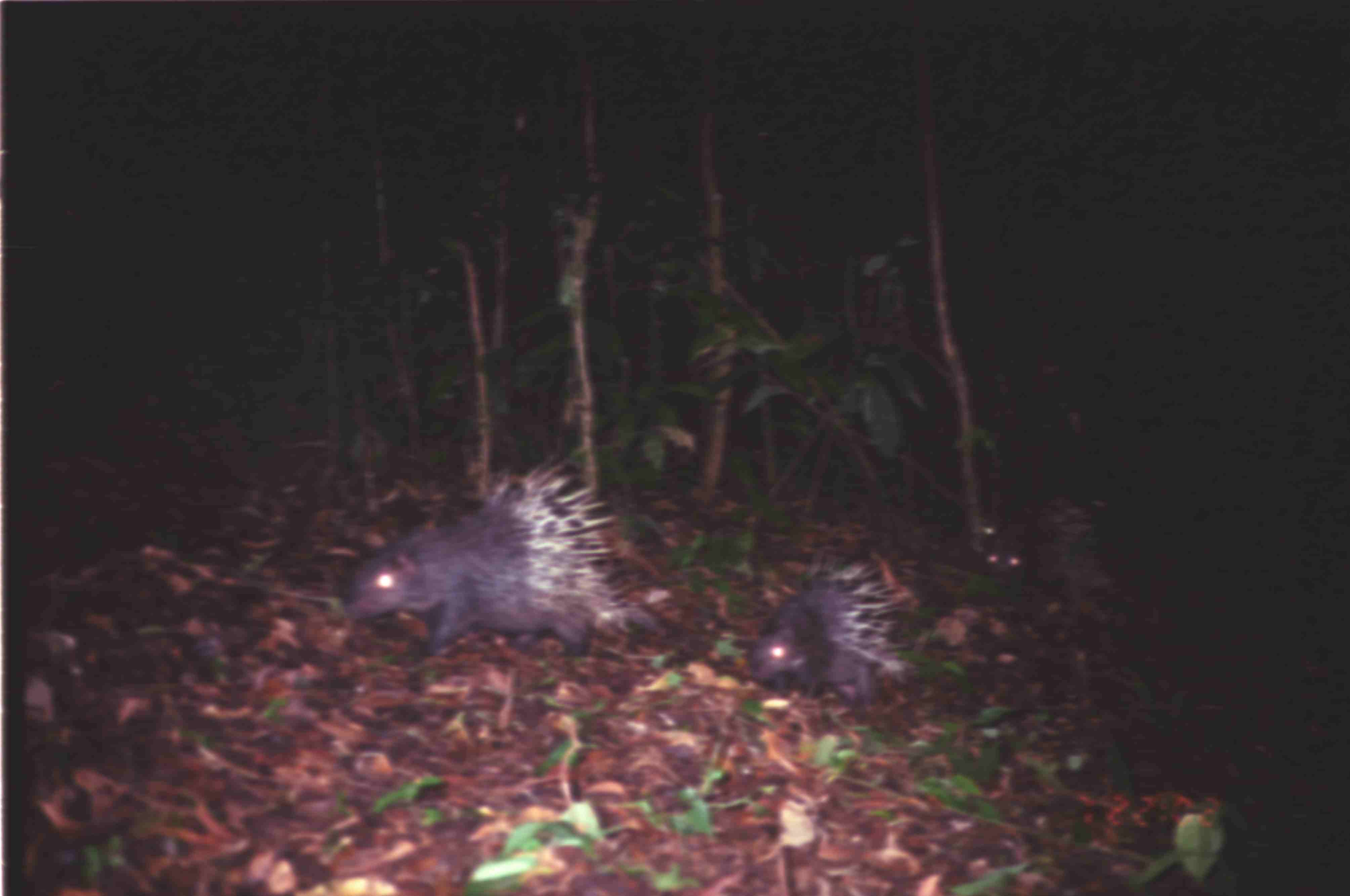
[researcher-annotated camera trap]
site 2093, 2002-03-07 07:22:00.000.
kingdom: Animalia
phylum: Chordata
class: Mammalia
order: Rodentia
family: Hystricidae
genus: Hystrix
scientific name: Hystrix brachyura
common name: east asian porcupine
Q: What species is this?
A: Hystrix brachyura (east asian porcupine).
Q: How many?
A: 4.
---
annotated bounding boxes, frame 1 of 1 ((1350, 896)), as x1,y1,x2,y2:
hystrix brachyura: 340,460,660,667; 747,559,909,704; 979,486,1131,616